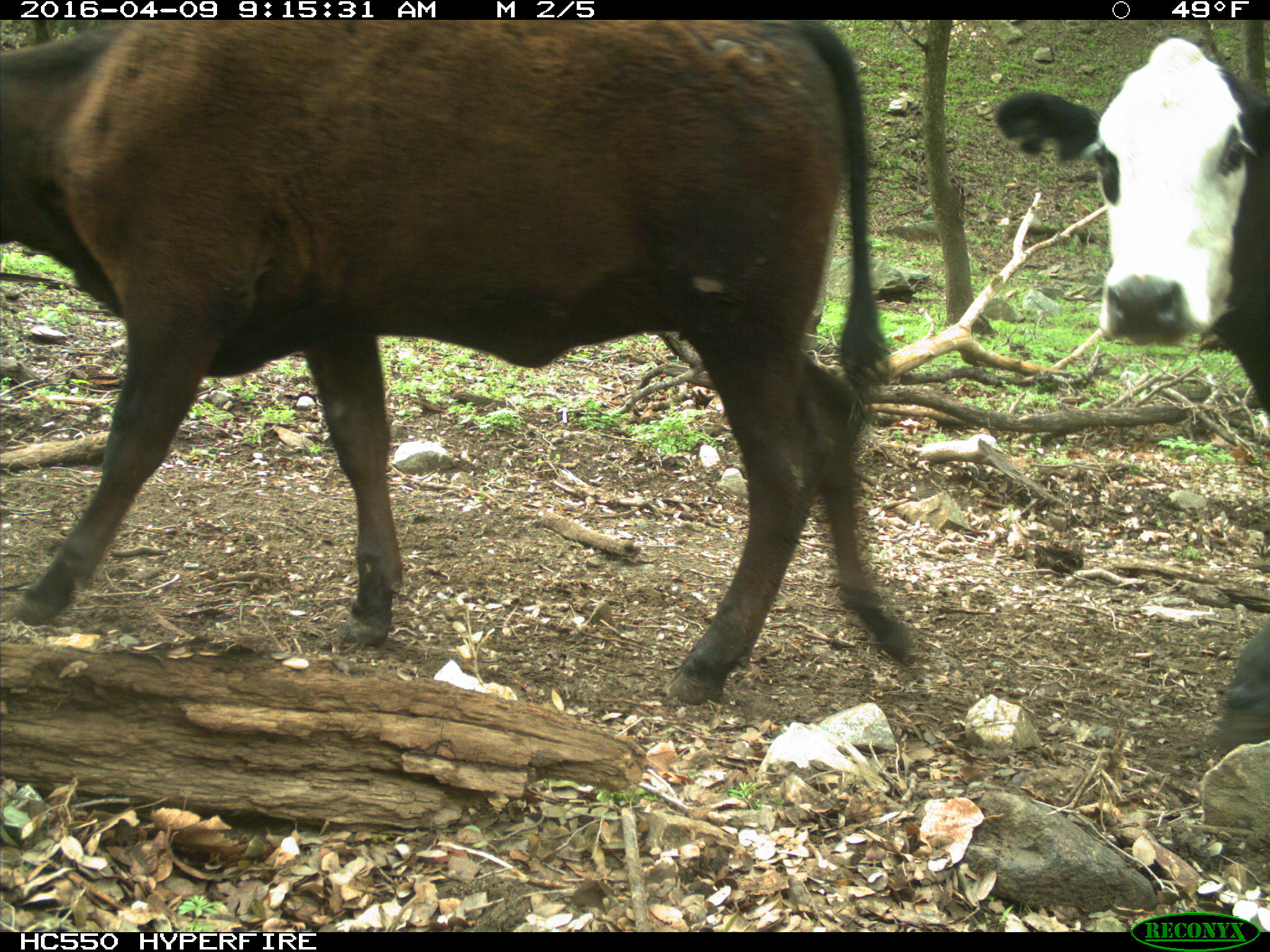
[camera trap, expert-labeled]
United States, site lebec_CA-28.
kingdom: Animalia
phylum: Chordata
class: Mammalia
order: Artiodactyla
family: Bovidae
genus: Bos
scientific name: Bos taurus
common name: domestic cow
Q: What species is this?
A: Bos taurus (domestic cow).